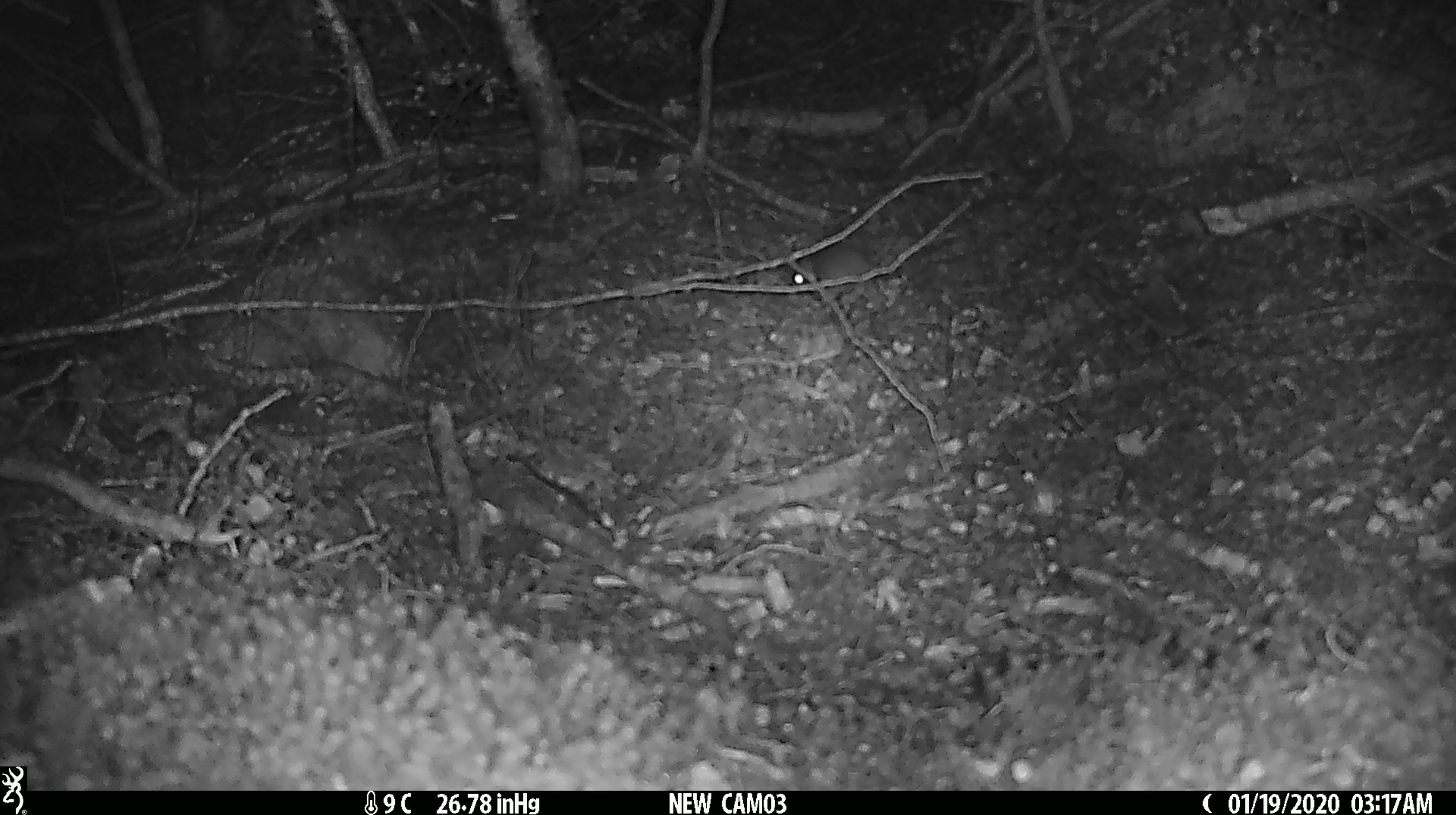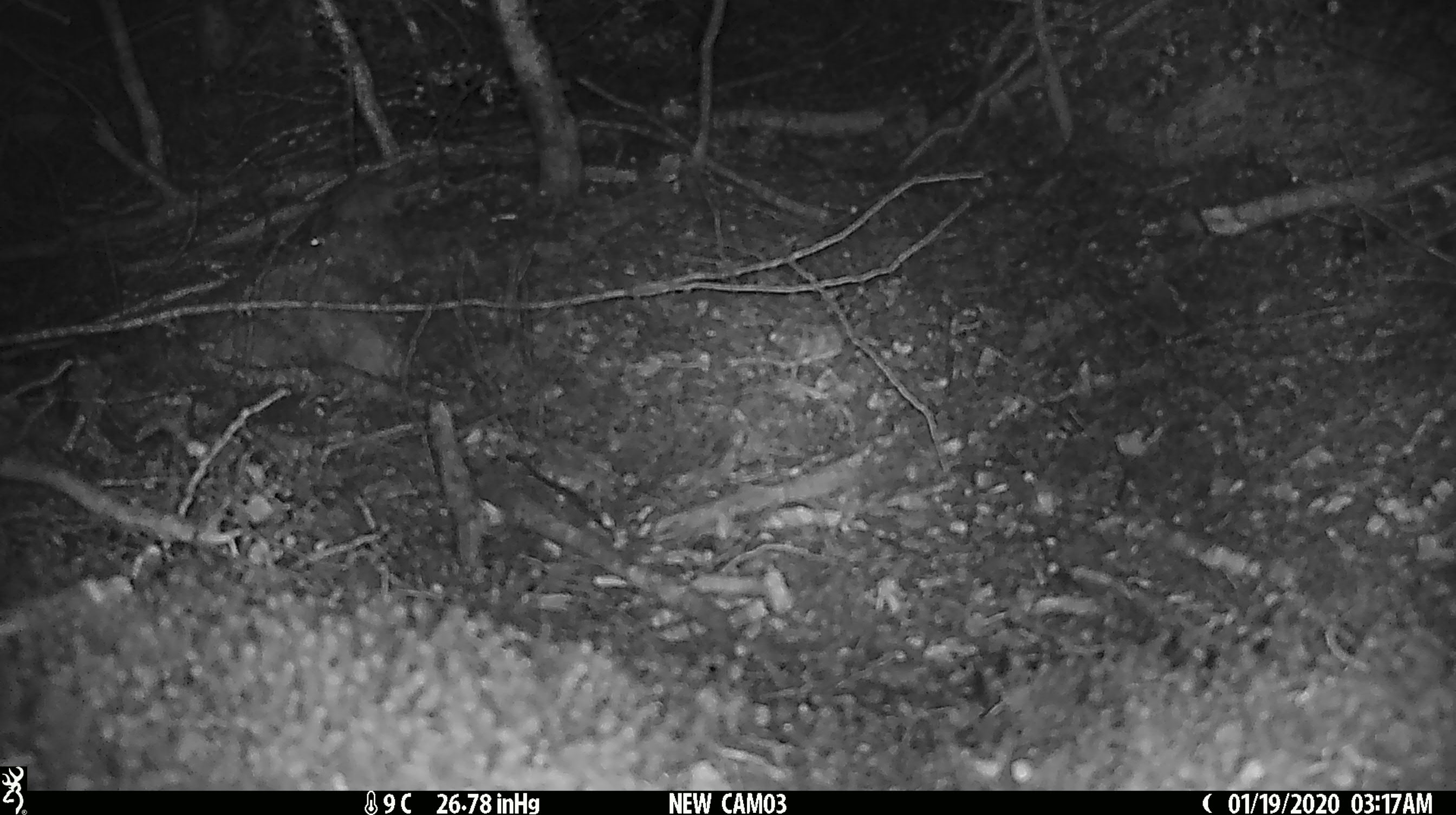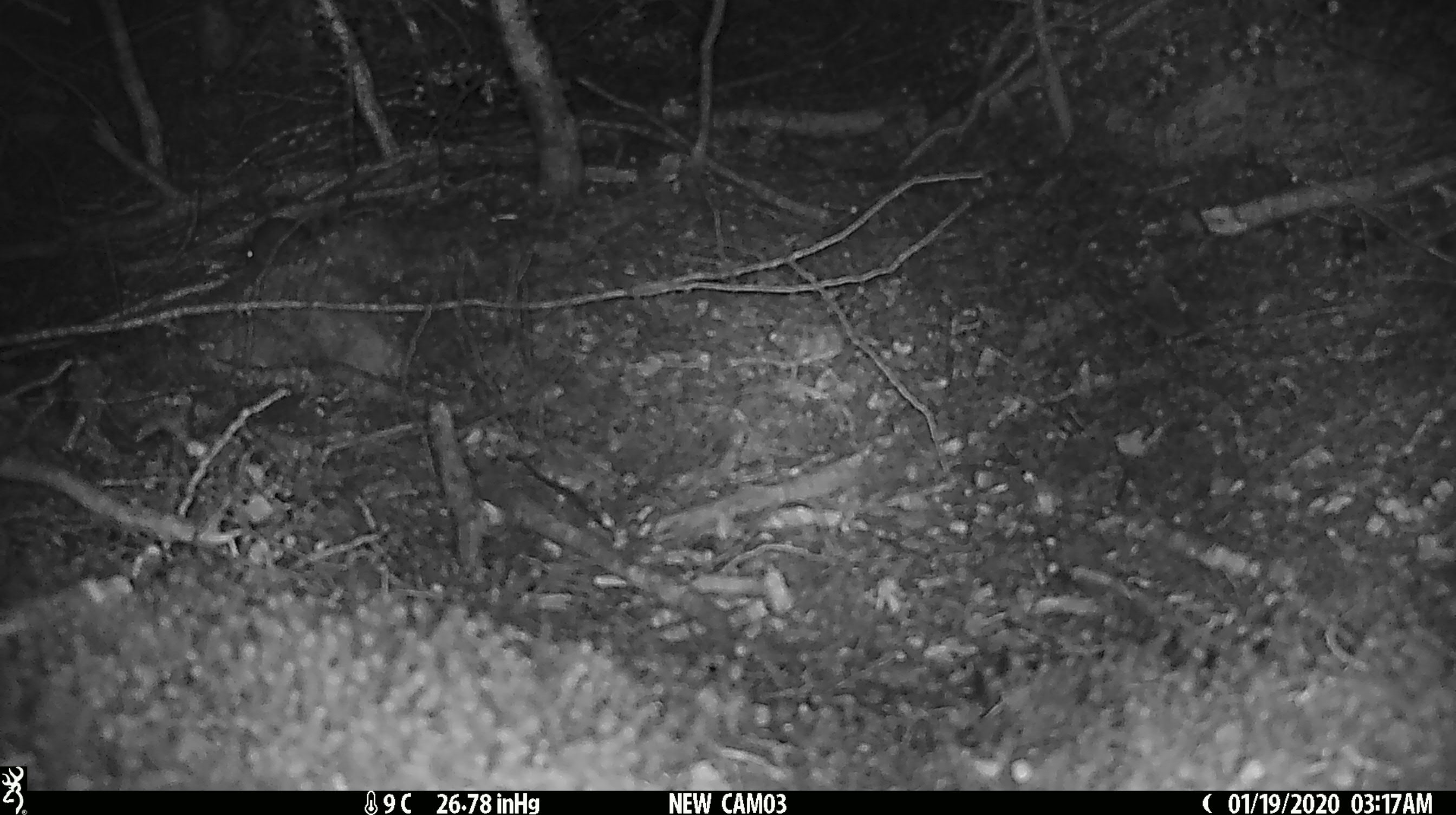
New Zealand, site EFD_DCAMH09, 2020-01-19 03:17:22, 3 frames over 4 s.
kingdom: Animalia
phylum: Chordata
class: Mammalia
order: Rodentia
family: Muridae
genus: Mus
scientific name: Mus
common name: mouse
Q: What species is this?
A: Mouse (Mus).